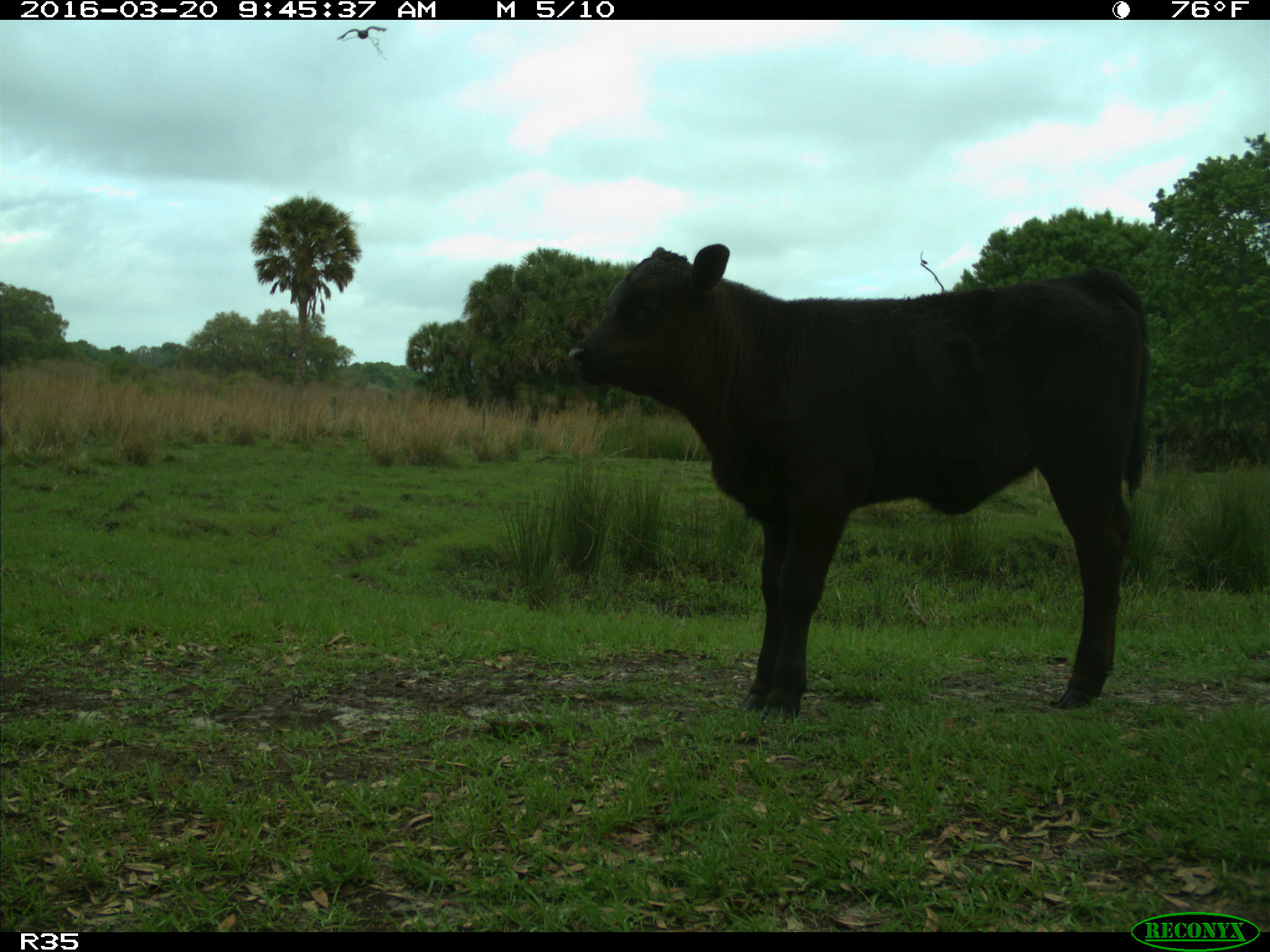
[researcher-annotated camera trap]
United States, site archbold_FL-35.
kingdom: Animalia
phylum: Chordata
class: Mammalia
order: Artiodactyla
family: Bovidae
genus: Bos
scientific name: Bos taurus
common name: domestic cow